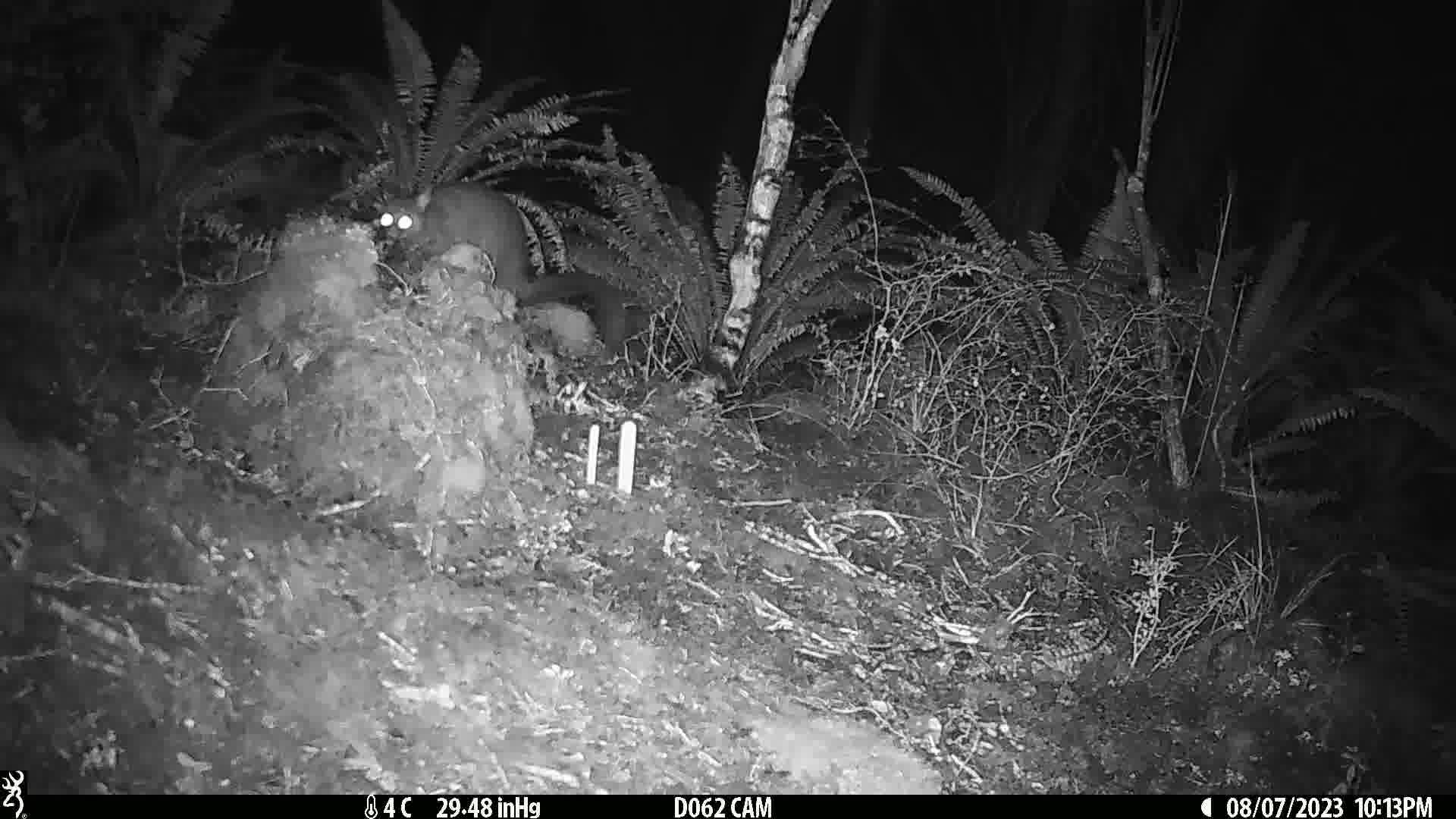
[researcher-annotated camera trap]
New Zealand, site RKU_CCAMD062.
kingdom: Animalia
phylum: Chordata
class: Mammalia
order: Diprotodontia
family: Phalangeridae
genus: Trichosurus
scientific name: Trichosurus vulpecula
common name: common brushtail possum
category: possum